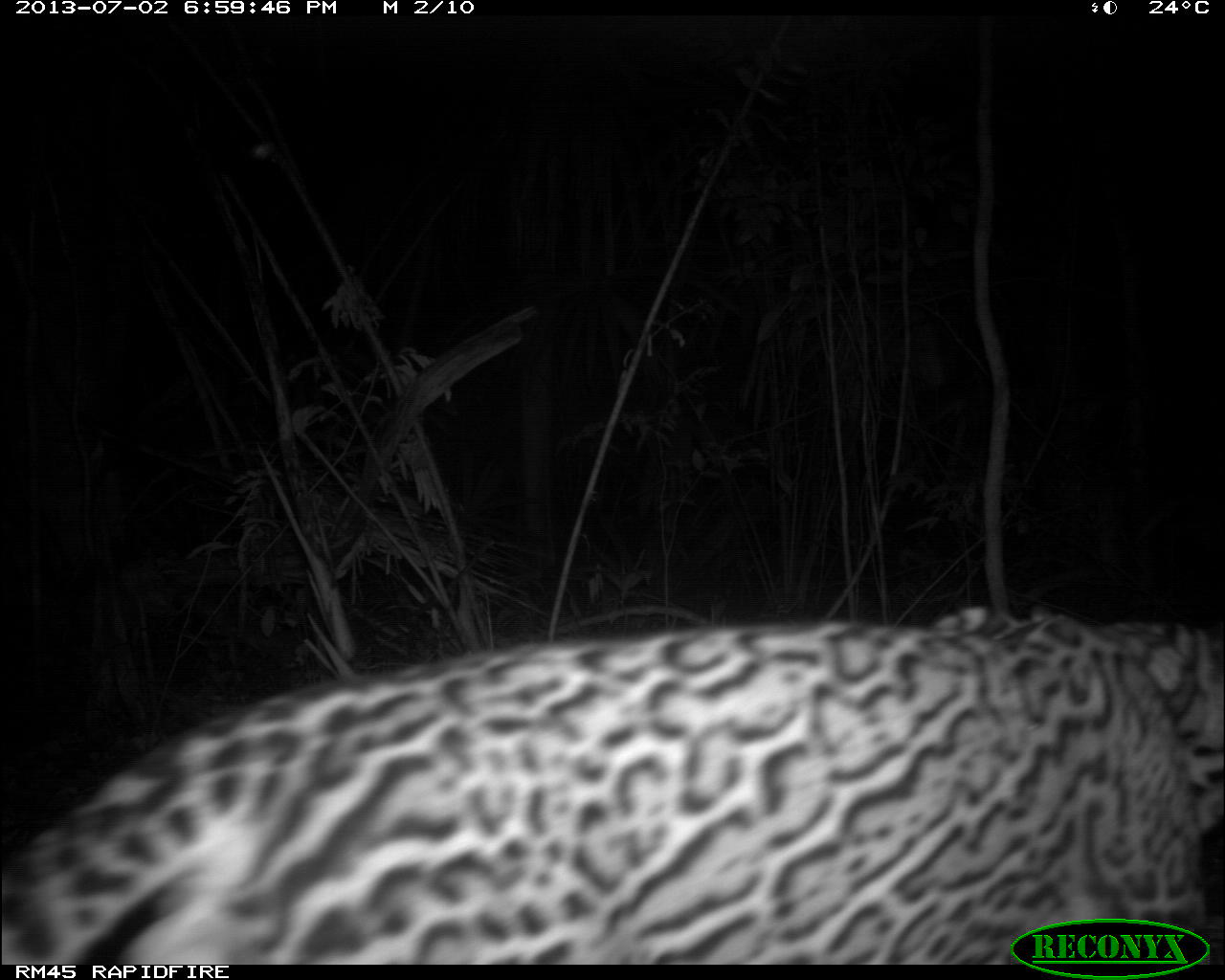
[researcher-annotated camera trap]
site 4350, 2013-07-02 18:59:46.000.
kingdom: Animalia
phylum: Chordata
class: Mammalia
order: Carnivora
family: Felidae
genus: Leopardus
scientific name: Leopardus pardalis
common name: ocelot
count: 1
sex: male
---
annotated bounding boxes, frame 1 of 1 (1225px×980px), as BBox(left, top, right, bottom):
leopardus pardalis: BBox(0, 605, 1222, 964)